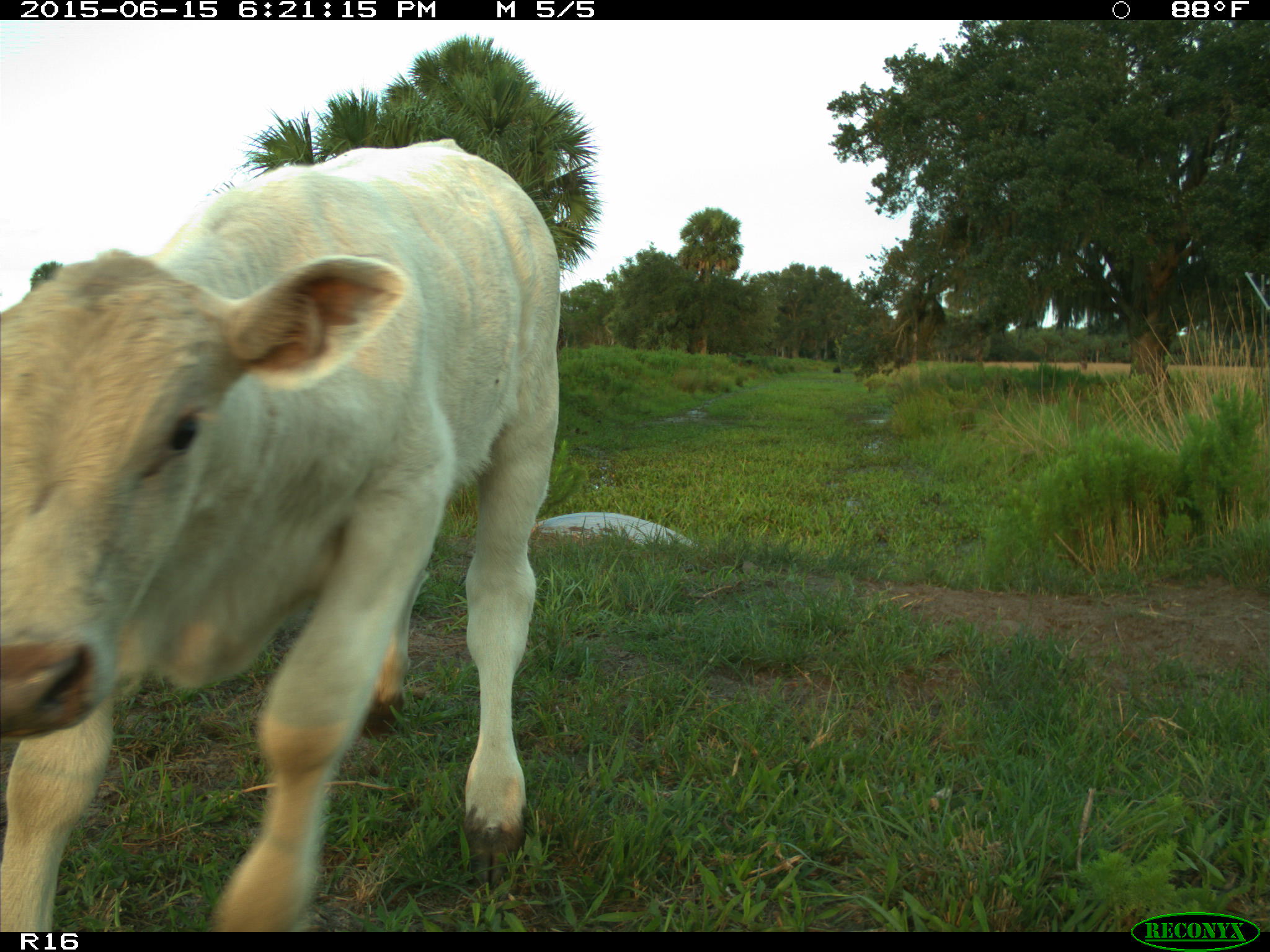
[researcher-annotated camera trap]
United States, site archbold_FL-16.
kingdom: Animalia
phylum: Chordata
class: Mammalia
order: Artiodactyla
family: Bovidae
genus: Bos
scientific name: Bos taurus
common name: domestic cow